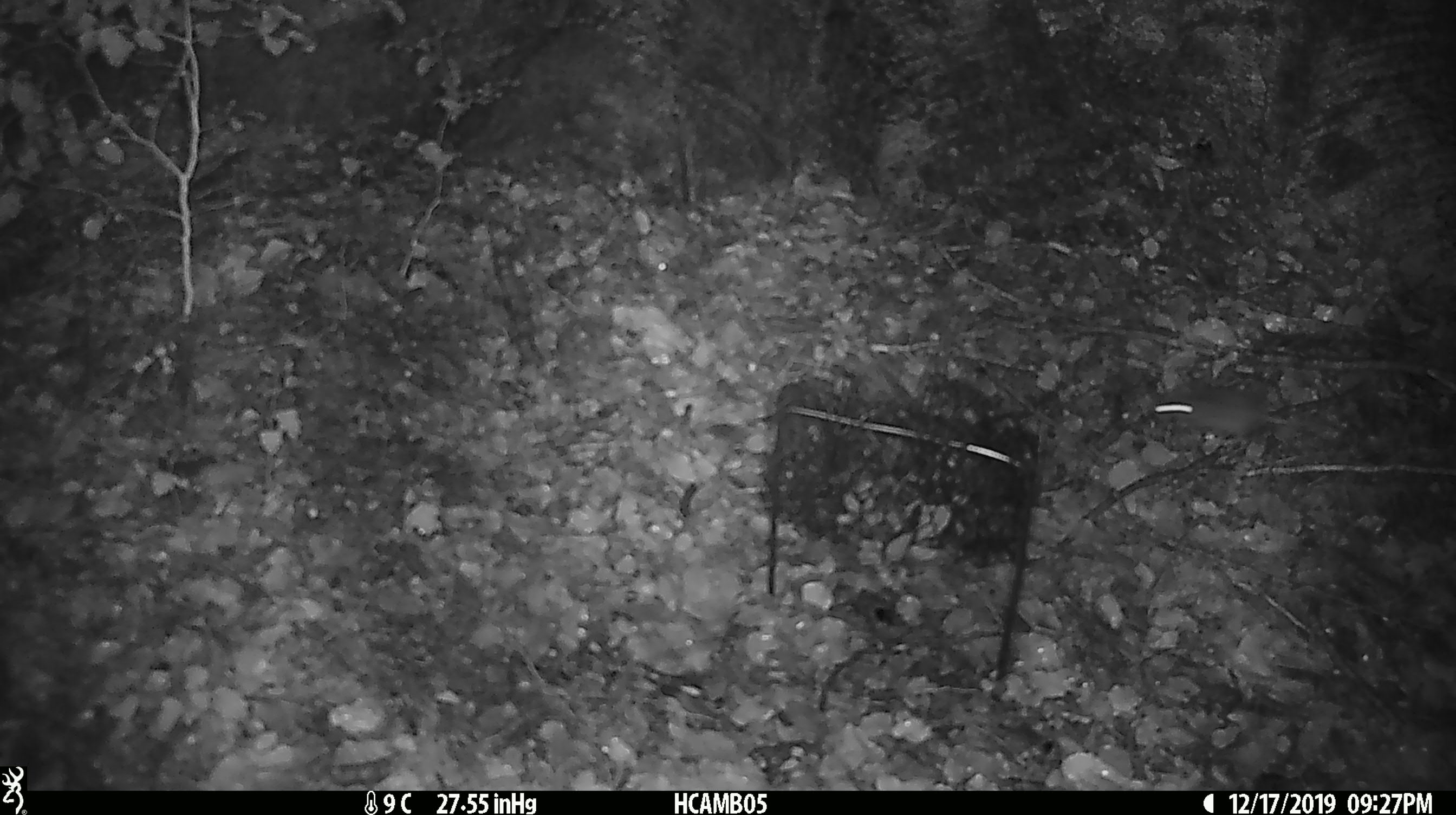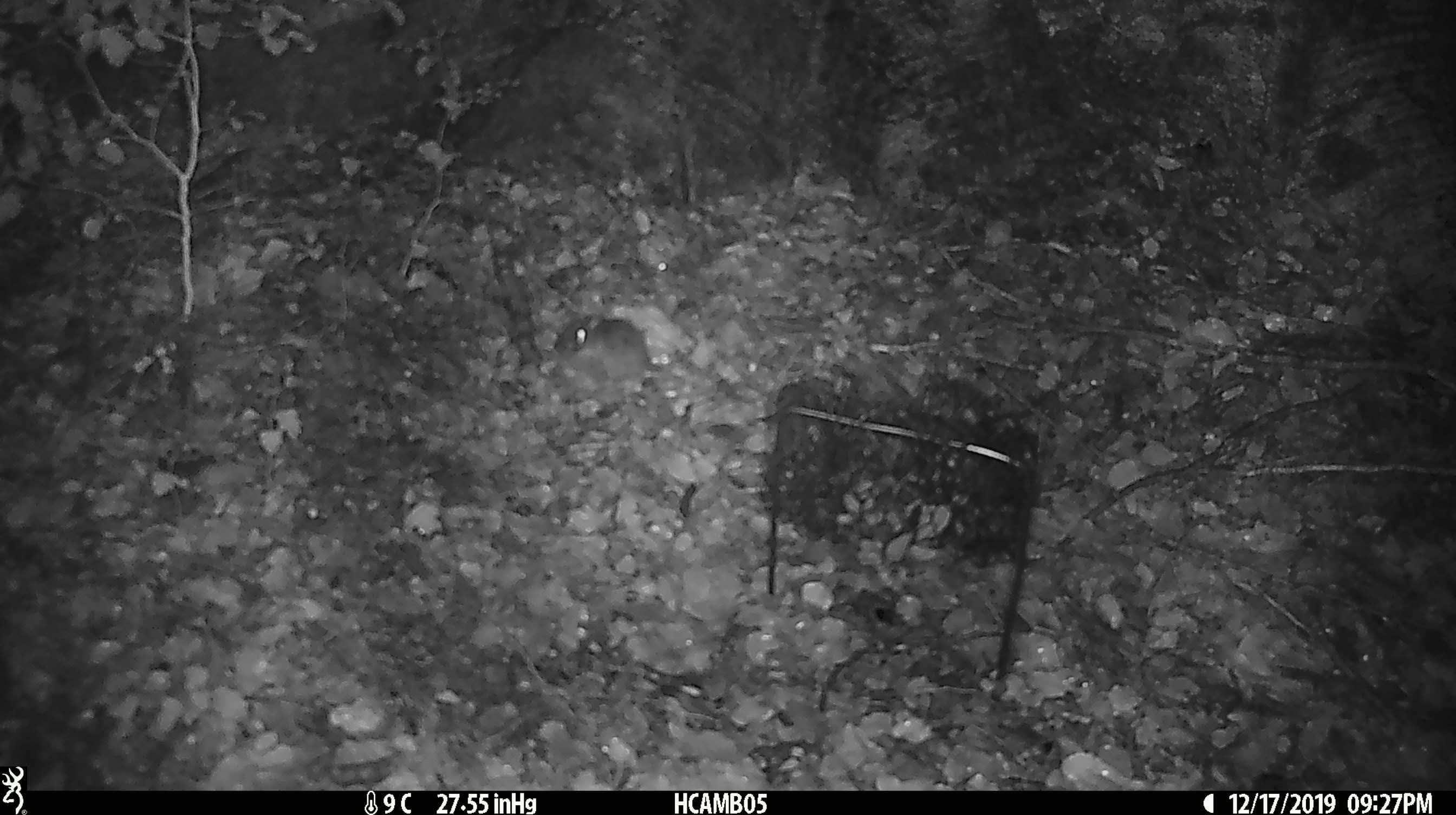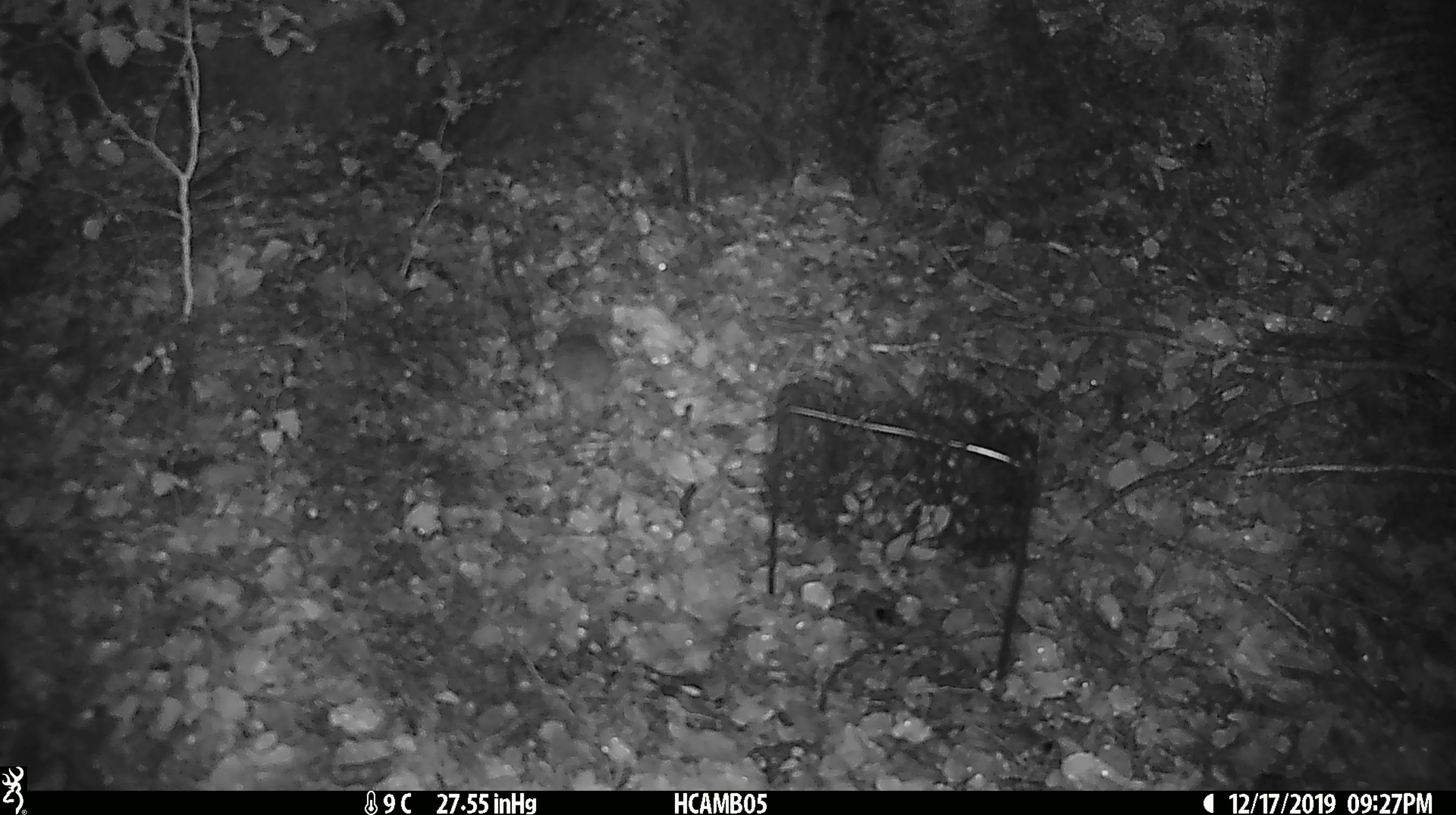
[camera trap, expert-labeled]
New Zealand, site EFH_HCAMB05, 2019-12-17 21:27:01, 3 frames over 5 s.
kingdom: Animalia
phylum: Chordata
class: Mammalia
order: Rodentia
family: Muridae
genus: Mus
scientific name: Mus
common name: mouse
Mouse (Mus).